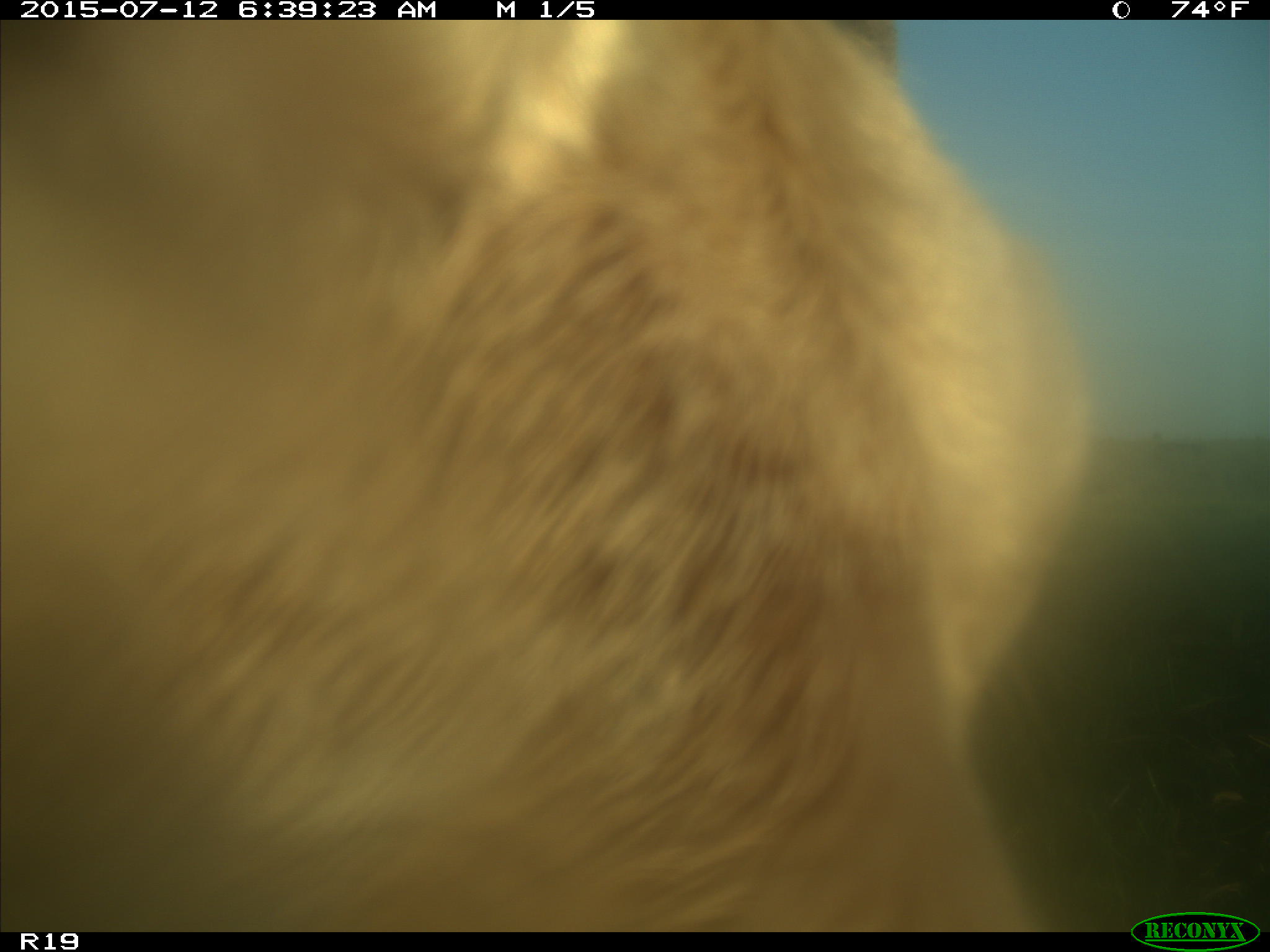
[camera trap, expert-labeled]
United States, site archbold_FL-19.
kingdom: Animalia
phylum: Chordata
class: Mammalia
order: Artiodactyla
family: Bovidae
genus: Bos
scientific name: Bos taurus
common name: domestic cow